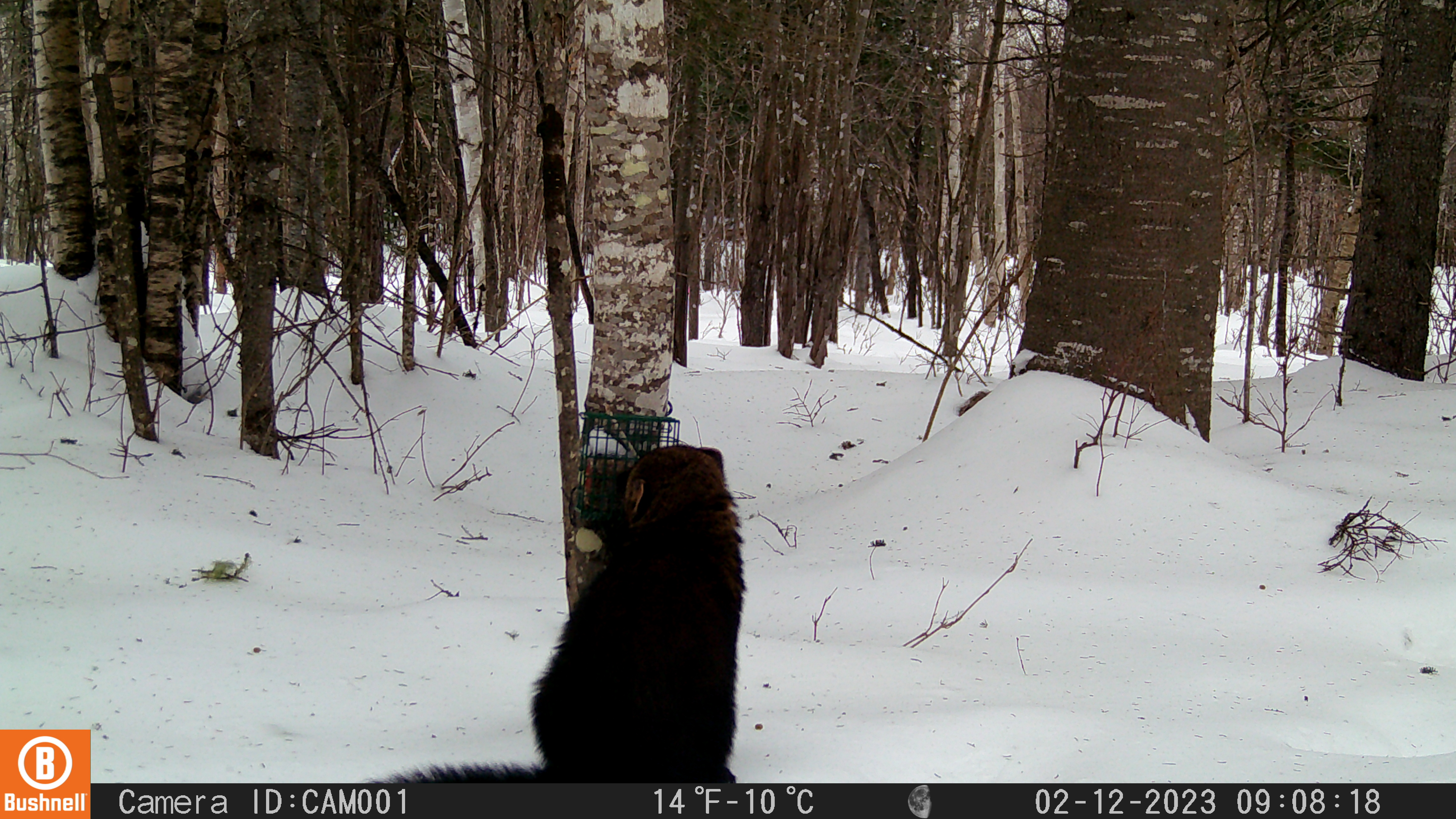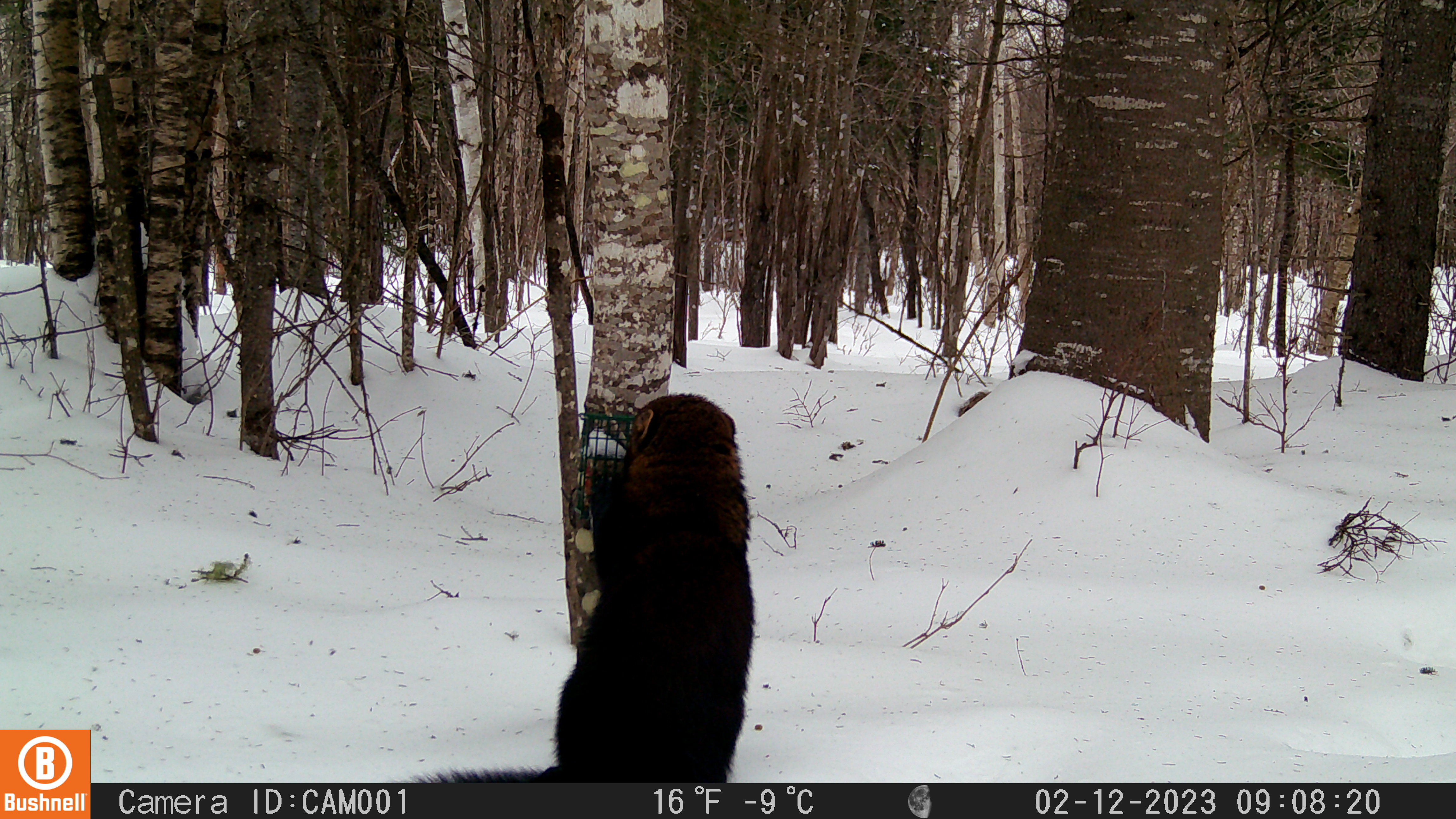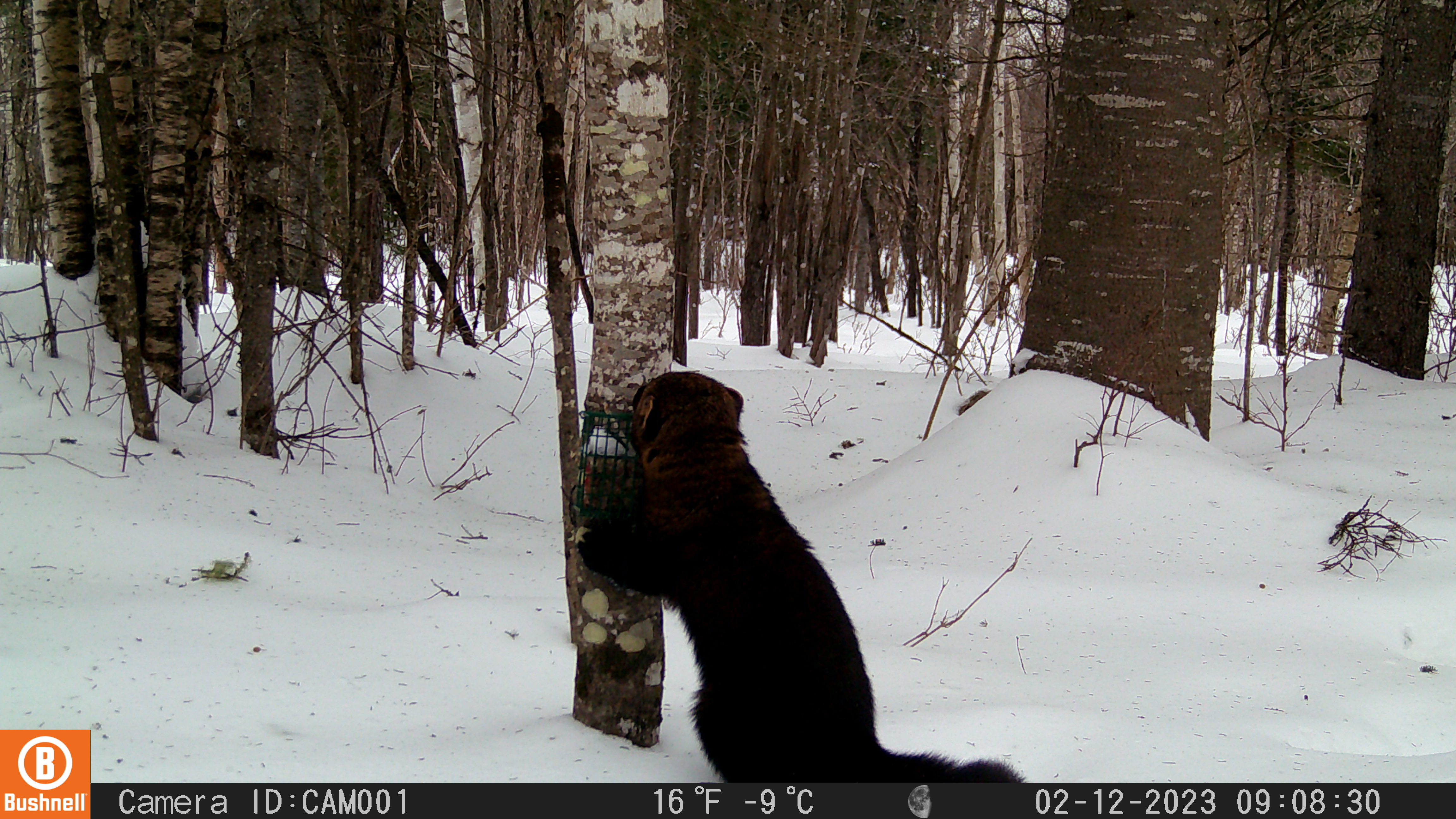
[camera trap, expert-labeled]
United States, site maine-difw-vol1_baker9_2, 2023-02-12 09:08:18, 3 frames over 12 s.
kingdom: Animalia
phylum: Chordata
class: Mammalia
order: Carnivora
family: Mustelidae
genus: Pekania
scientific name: Pekania pennanti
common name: fisher